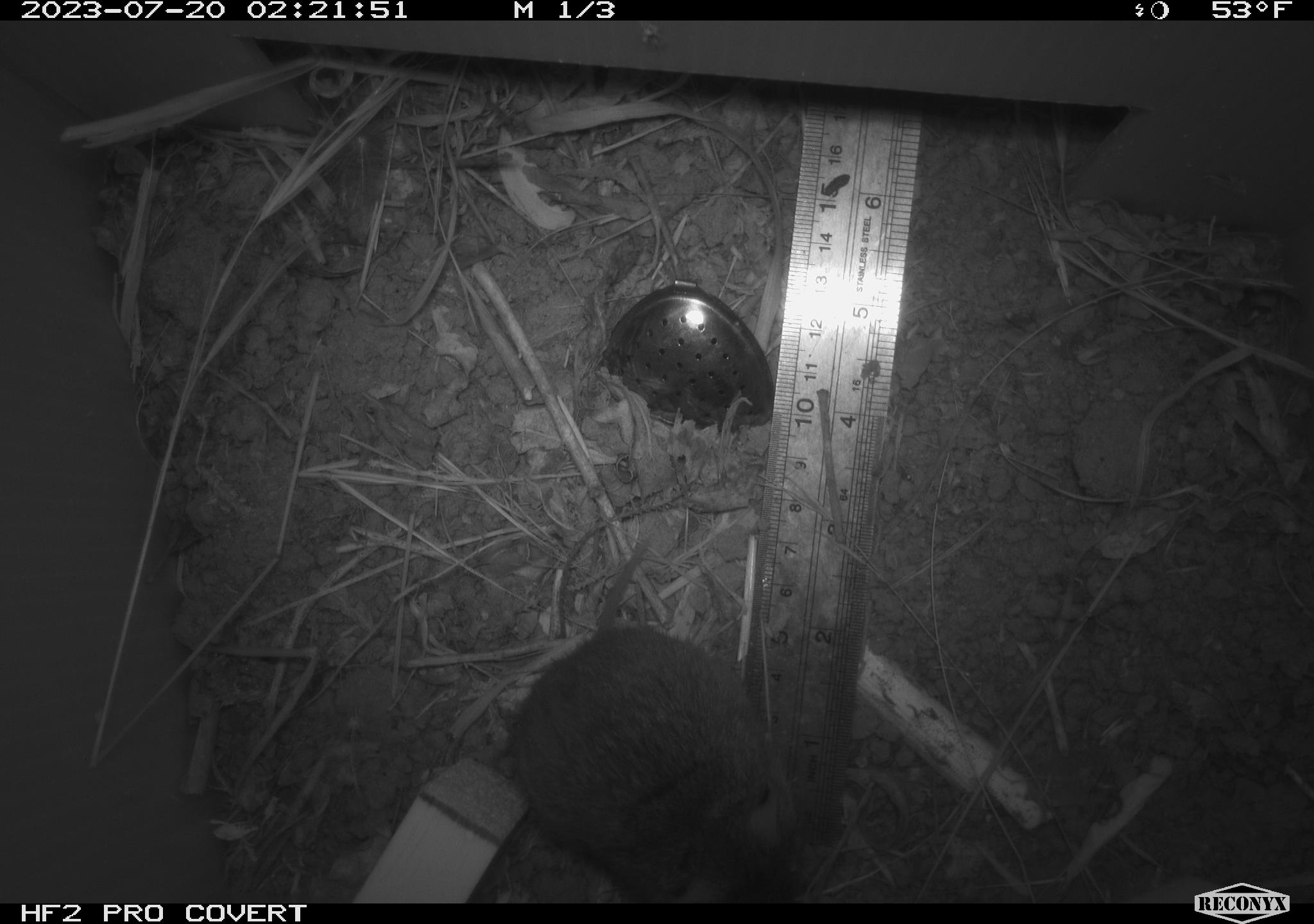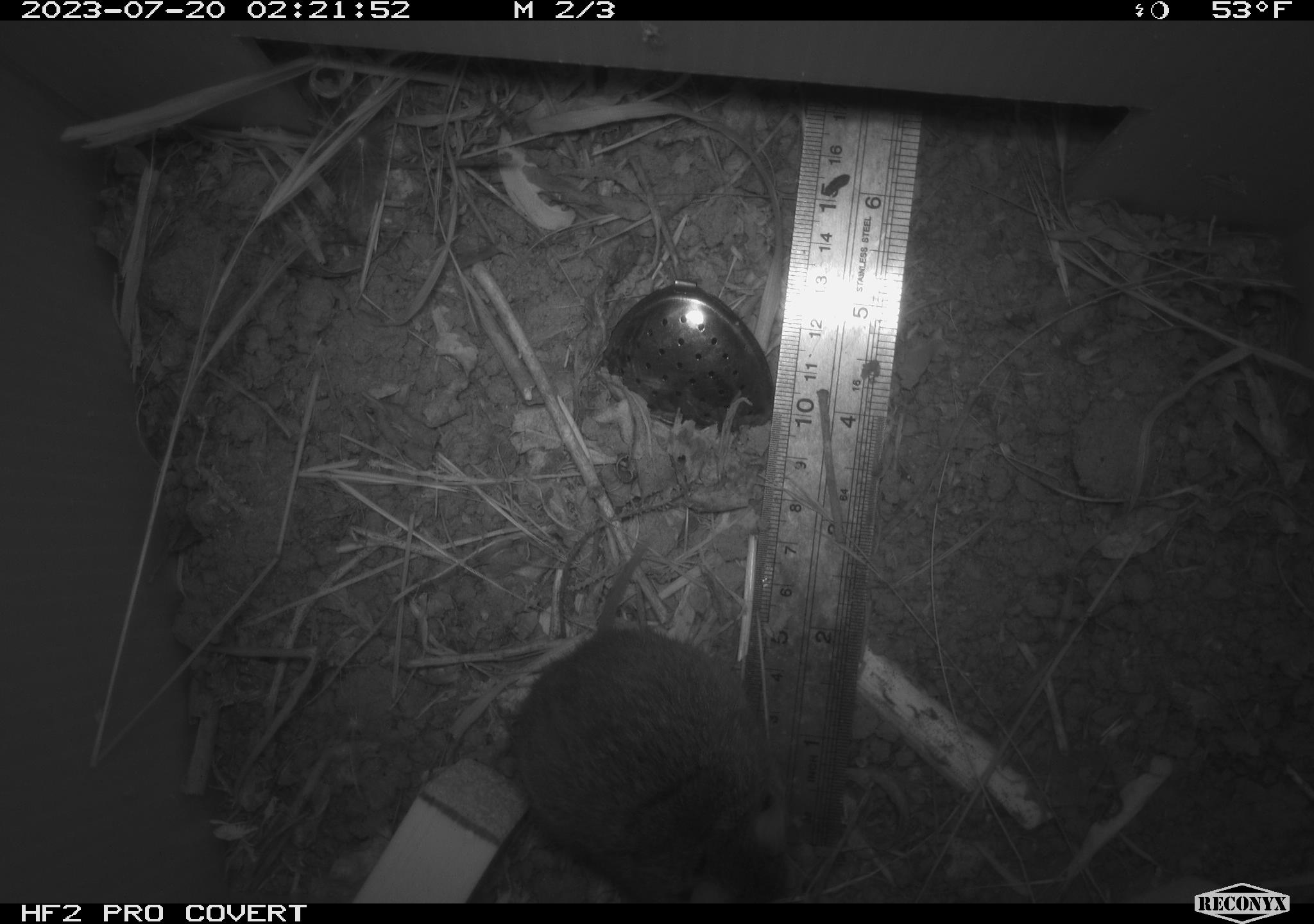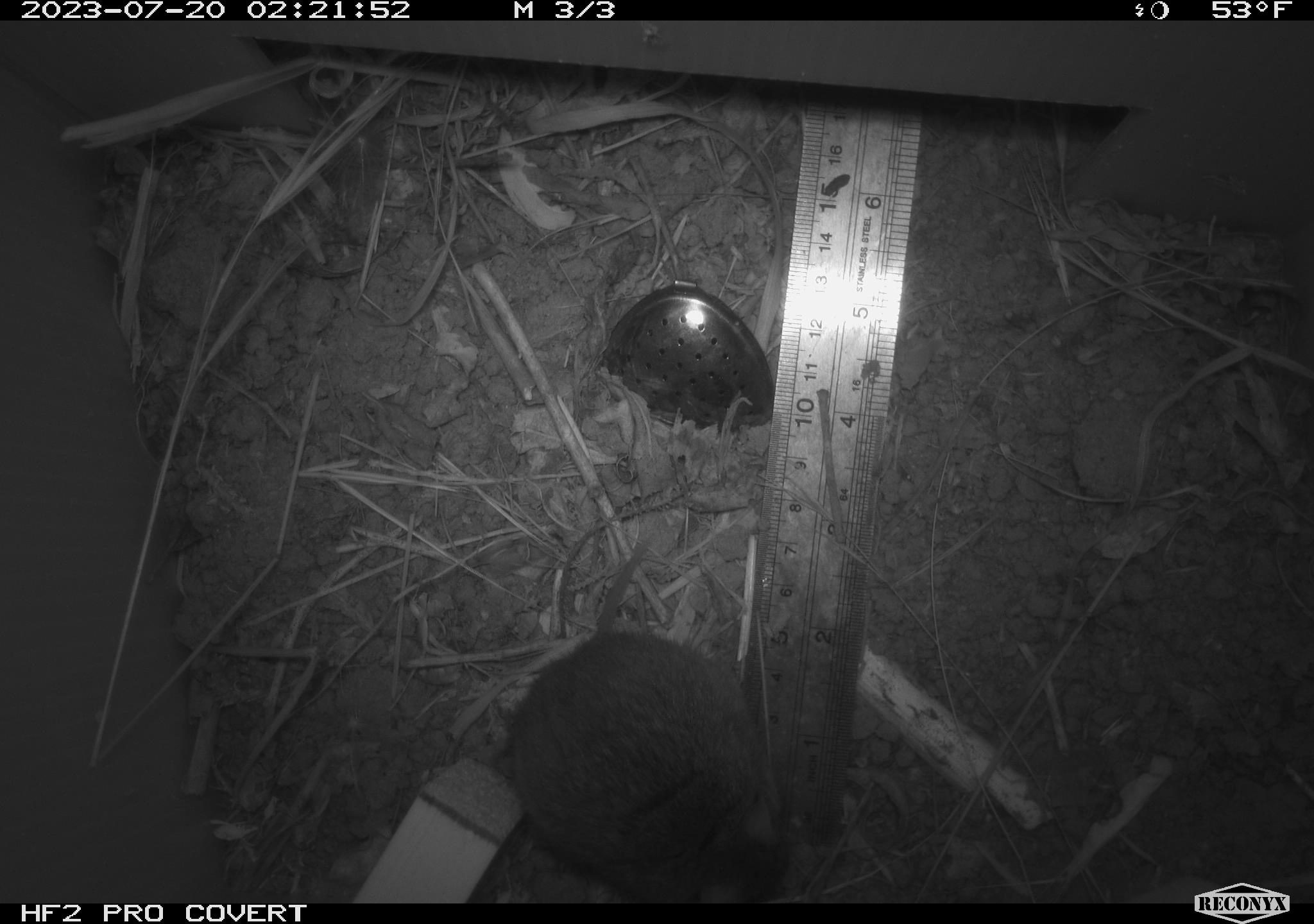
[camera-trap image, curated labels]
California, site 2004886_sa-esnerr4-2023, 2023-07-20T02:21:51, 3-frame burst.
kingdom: Animalia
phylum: Chordata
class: Mammalia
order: Rodentia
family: Cricetidae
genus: Microtus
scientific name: Microtus californicus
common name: california vole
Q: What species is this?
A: California vole (Microtus californicus).